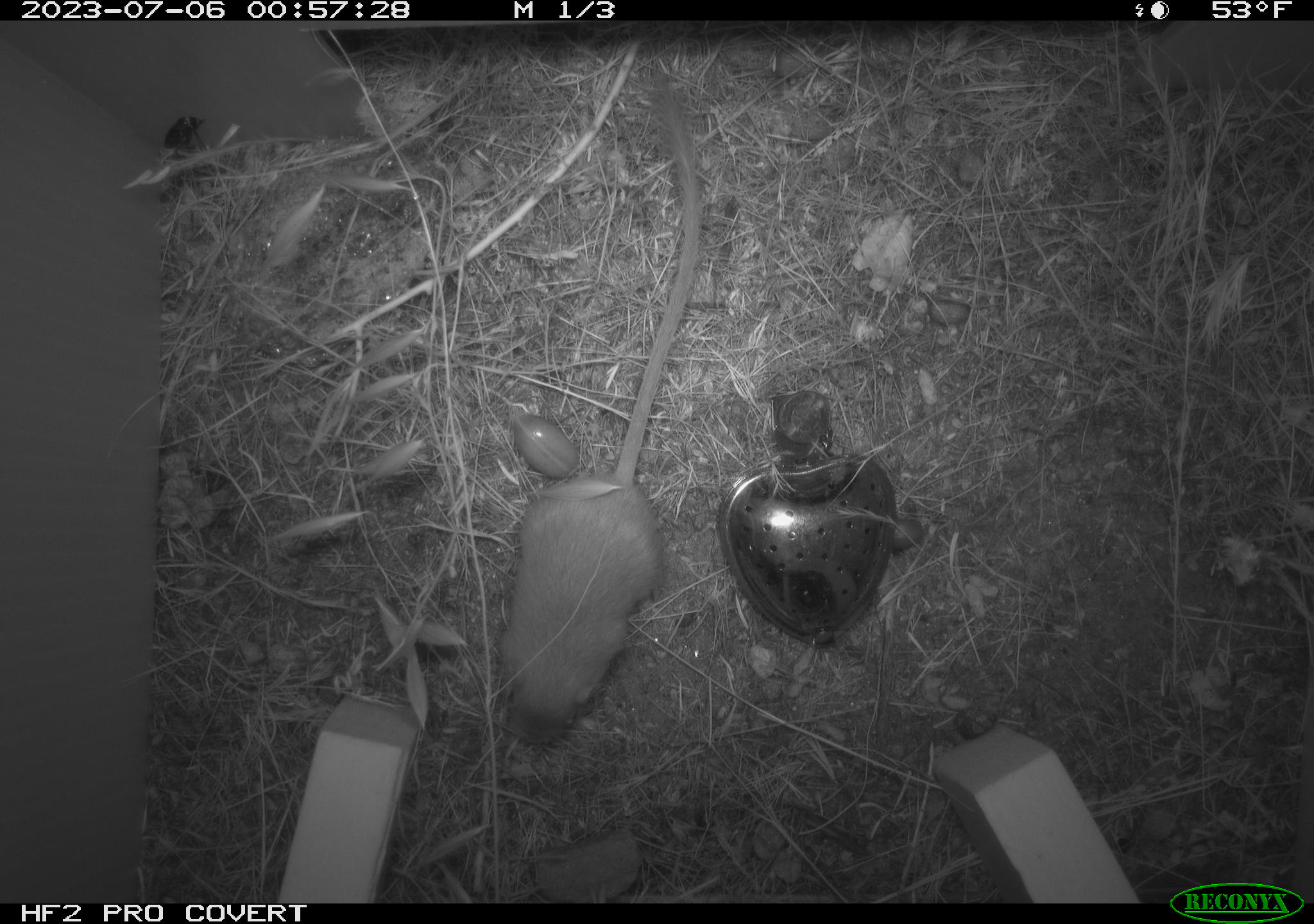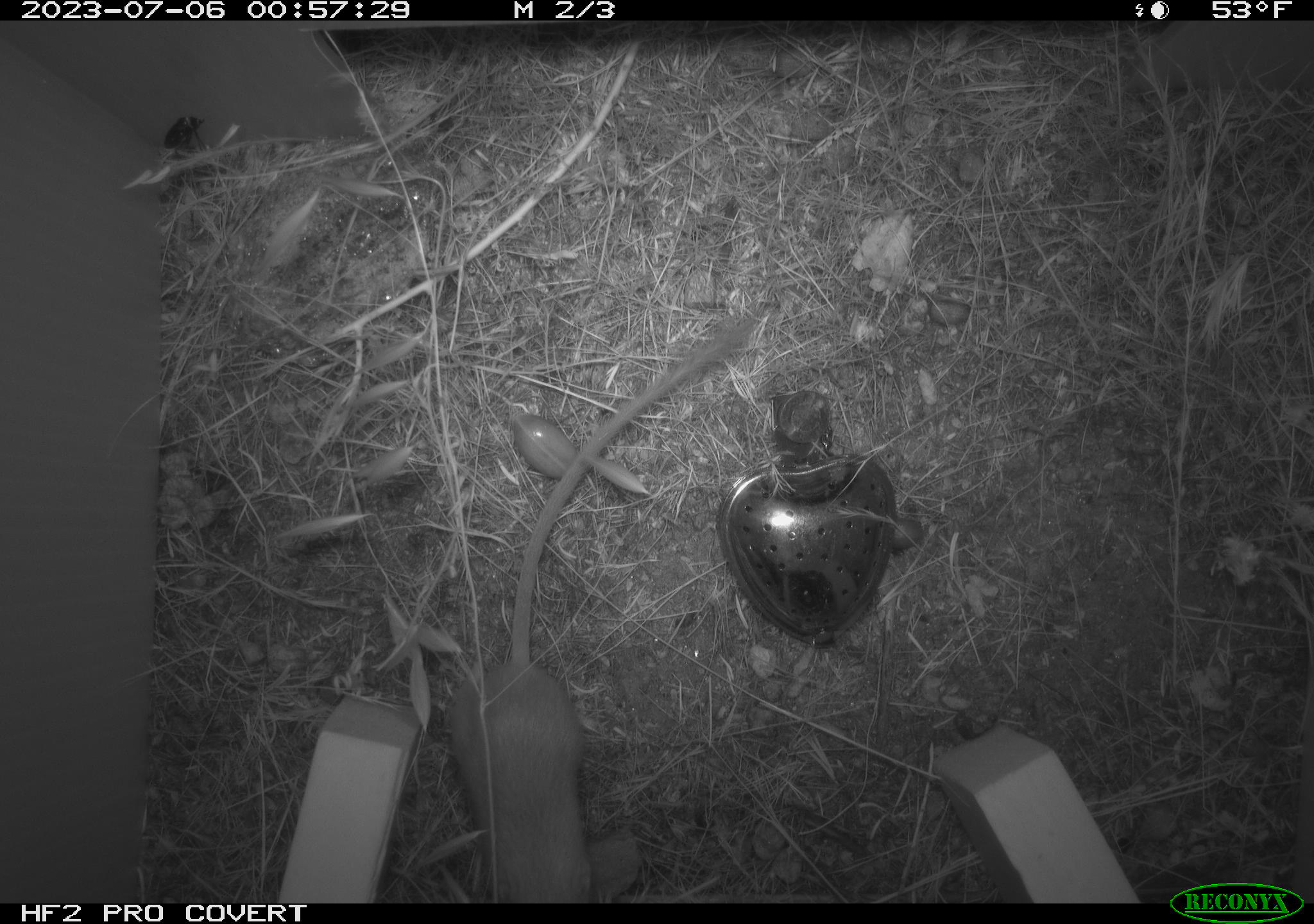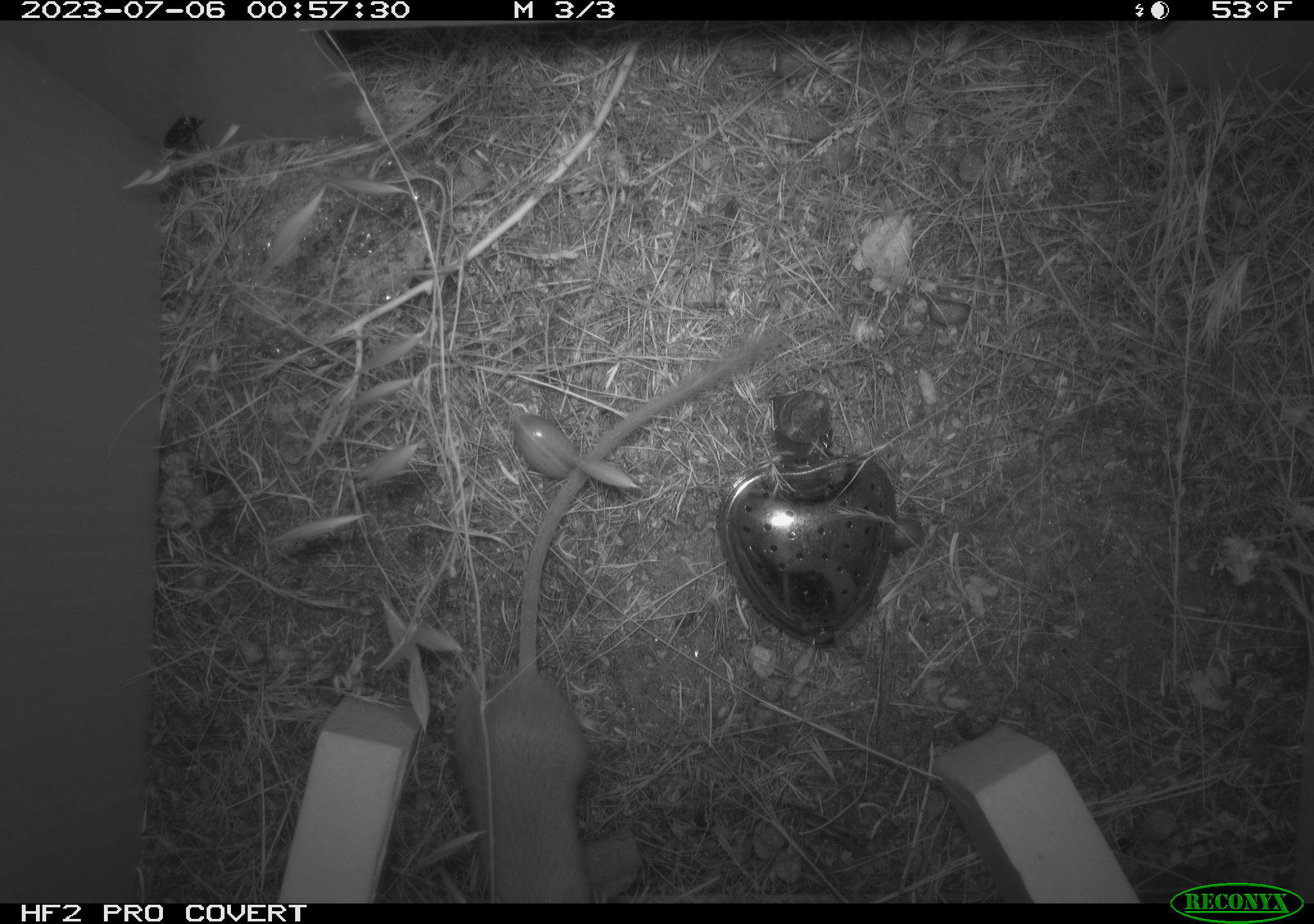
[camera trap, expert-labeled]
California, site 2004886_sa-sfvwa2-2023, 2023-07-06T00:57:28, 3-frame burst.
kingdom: Animalia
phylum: Chordata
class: Mammalia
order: Rodentia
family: Heteromyidae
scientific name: Heteromyidae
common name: kangaroo rats and pocket mice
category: heteromyidae family